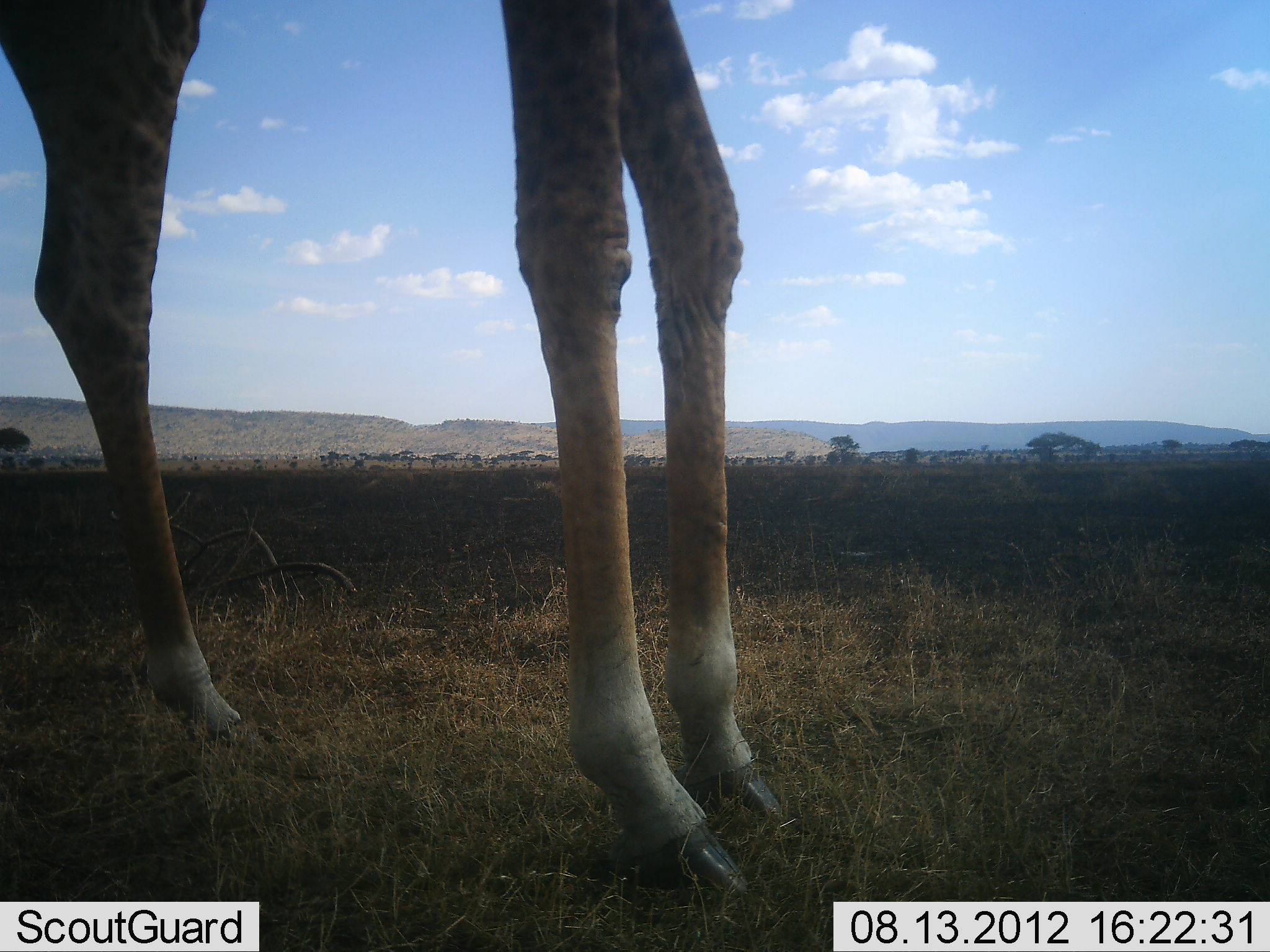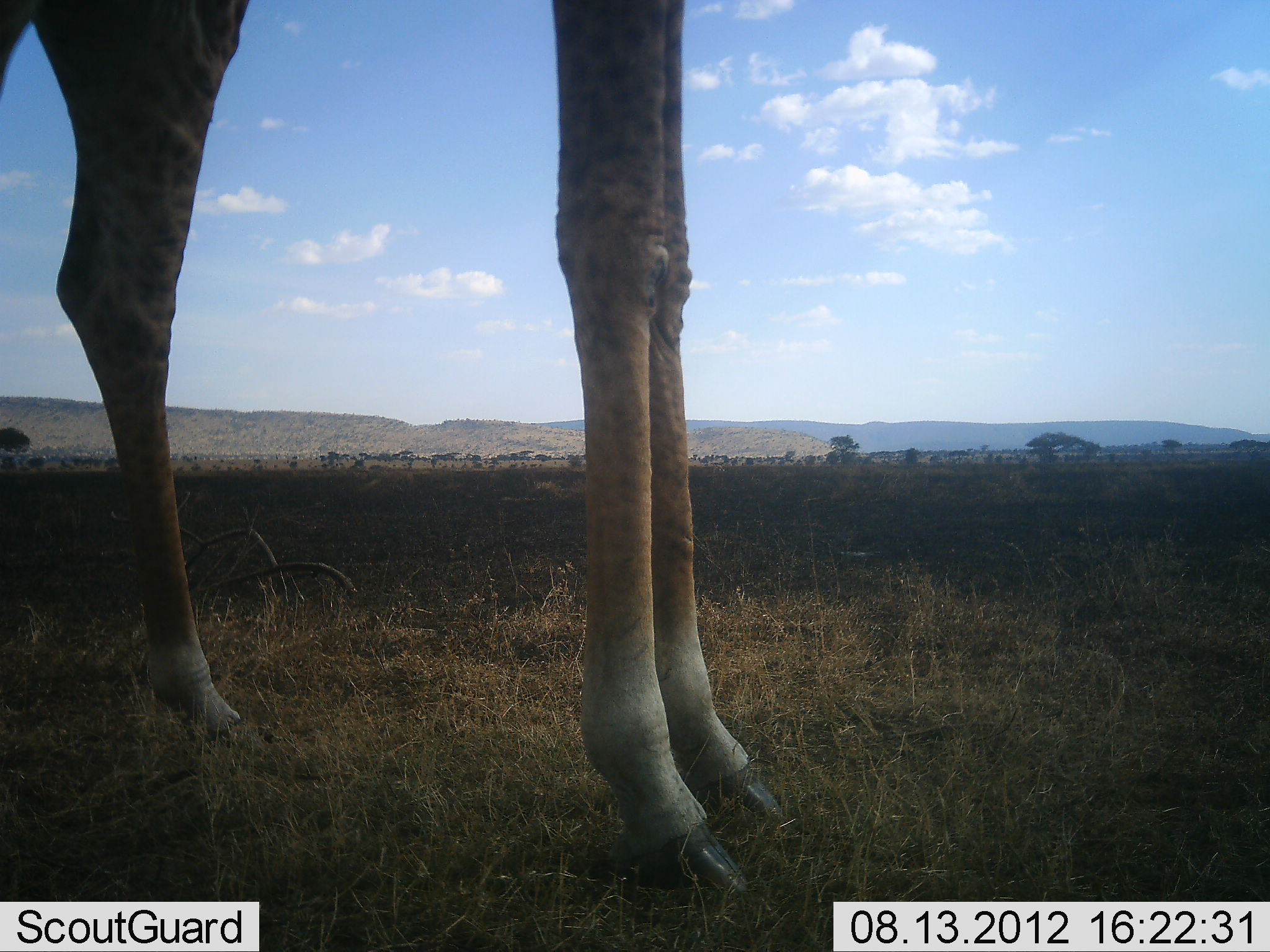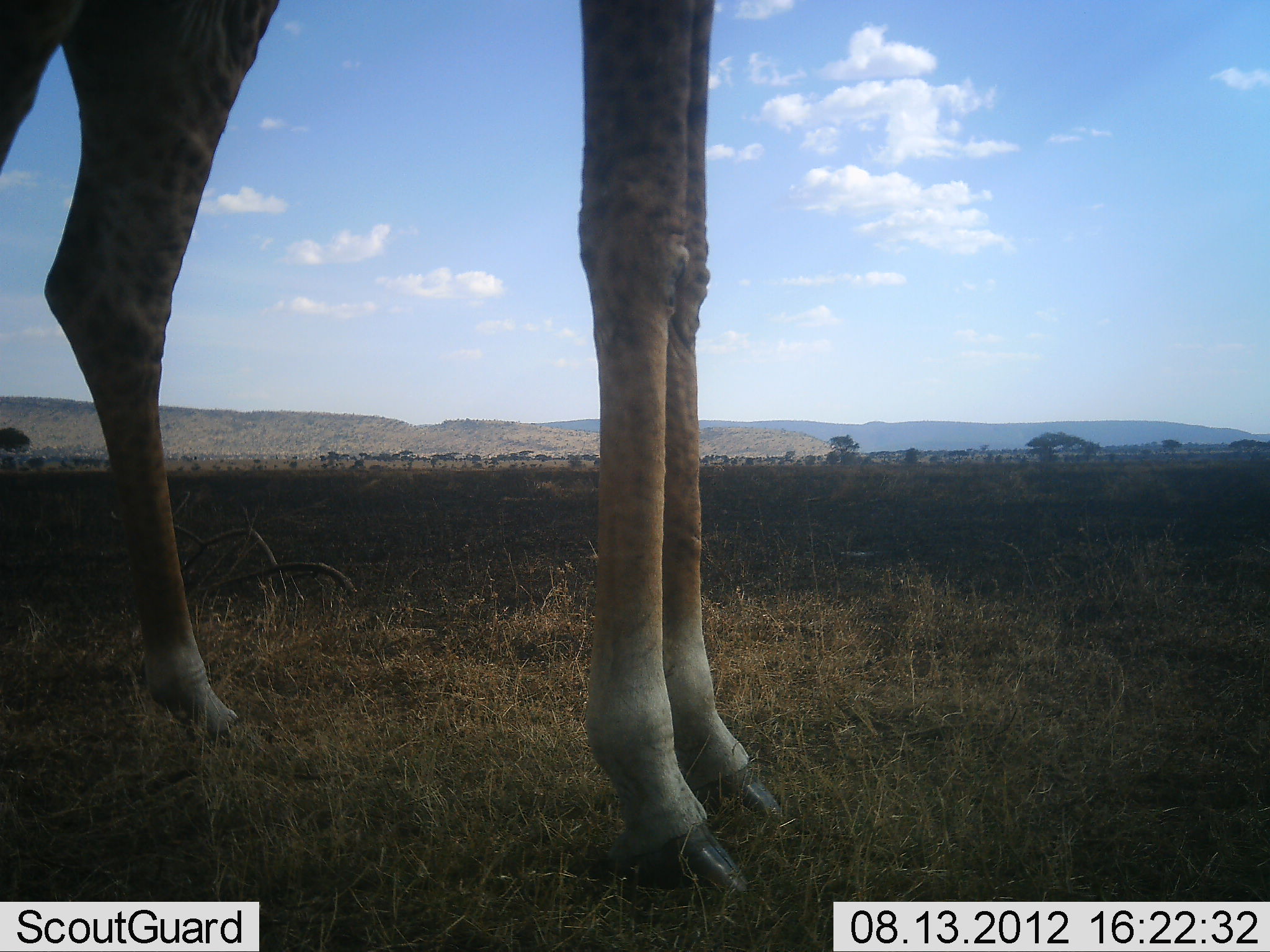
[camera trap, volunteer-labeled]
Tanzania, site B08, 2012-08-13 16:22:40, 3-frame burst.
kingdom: Animalia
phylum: Chordata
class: Mammalia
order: Artiodactyla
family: Giraffidae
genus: Giraffa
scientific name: Giraffa camelopardalis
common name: giraffe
Giraffe (Giraffa camelopardalis), count 1. Behavior (volunteer vote fractions): standing 100%, resting 0%, moving 0%, interacting 0%. Young present (vote fraction): 0%. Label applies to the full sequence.